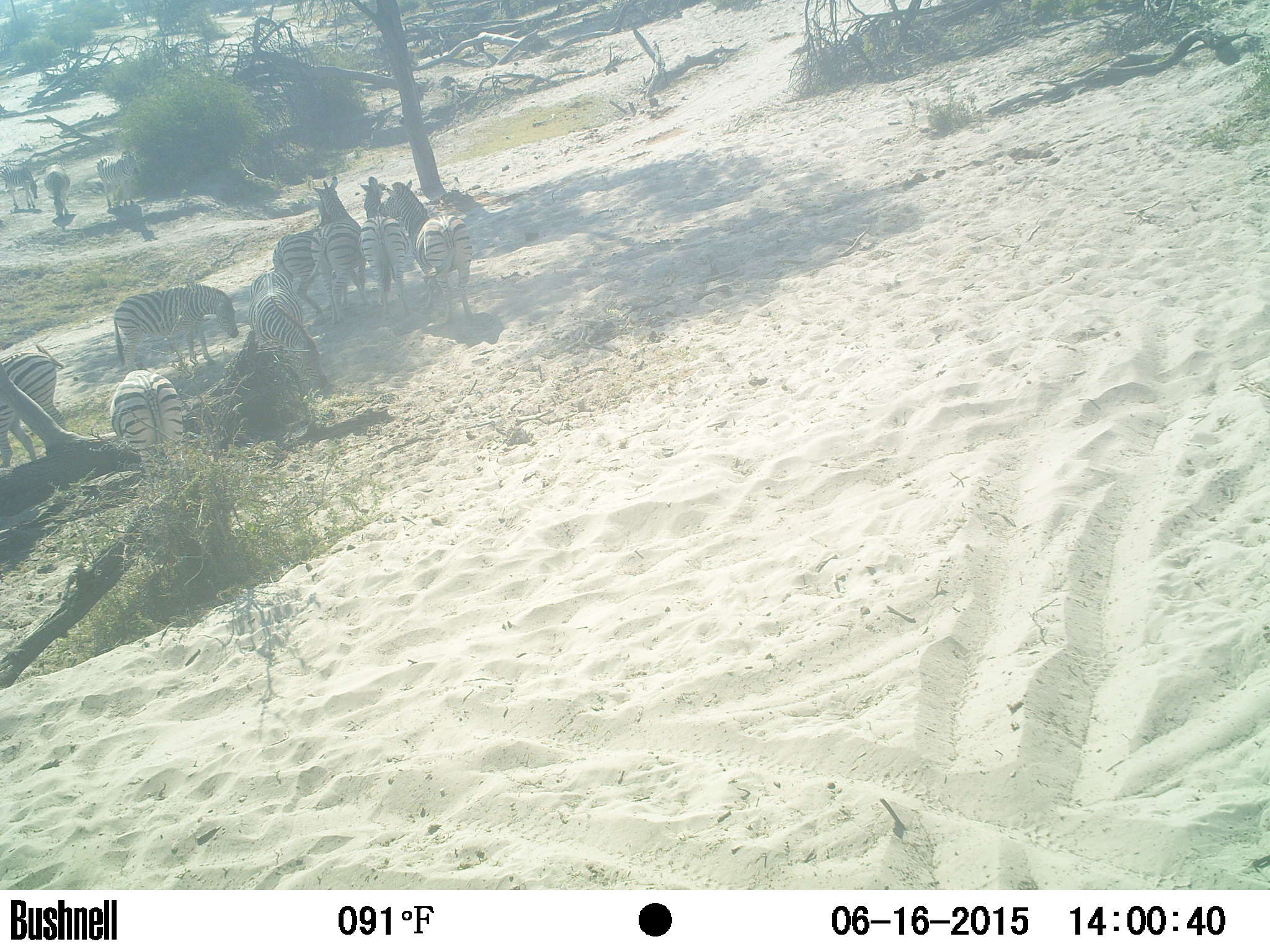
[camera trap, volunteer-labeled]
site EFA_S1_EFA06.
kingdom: Animalia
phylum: Chordata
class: Mammalia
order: Perissodactyla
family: Equidae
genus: Equus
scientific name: Equus quagga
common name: plains zebra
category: zebraplains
Zebraplains (plains zebra) (Equus quagga), count 11-50. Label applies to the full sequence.